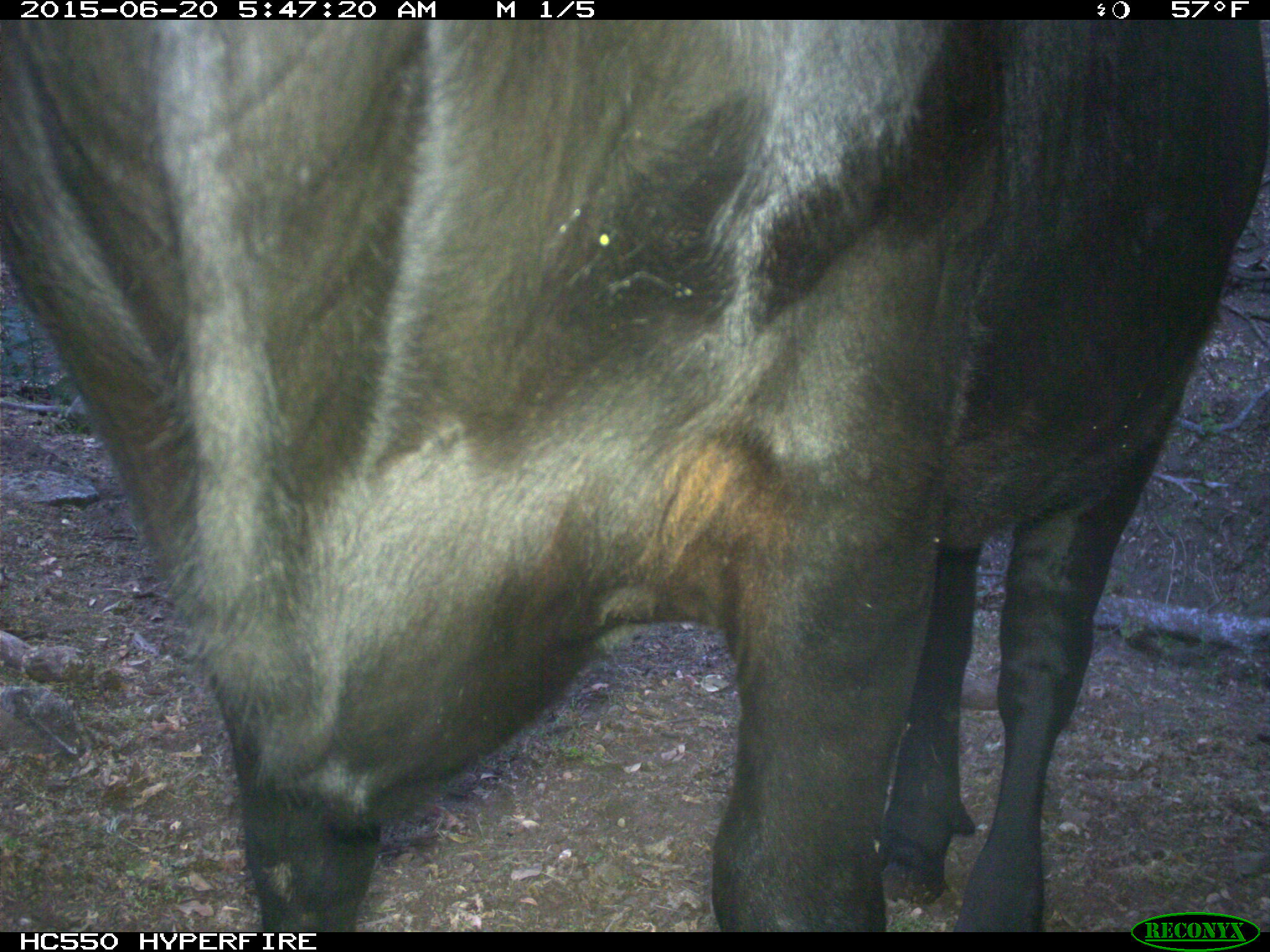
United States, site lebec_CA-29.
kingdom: Animalia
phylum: Chordata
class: Mammalia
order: Artiodactyla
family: Bovidae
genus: Bos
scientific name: Bos taurus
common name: domestic cow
Bos taurus (domestic cow).